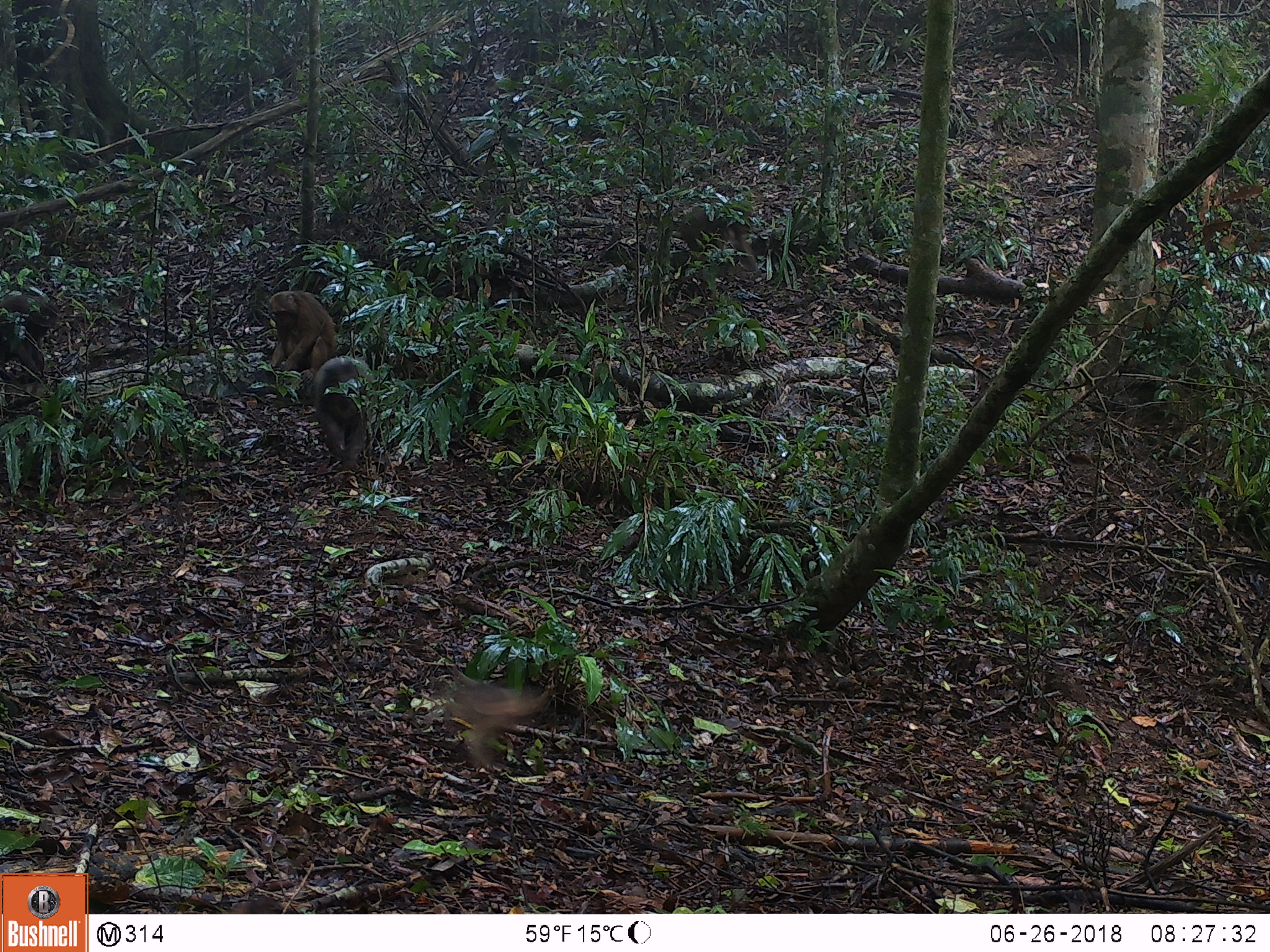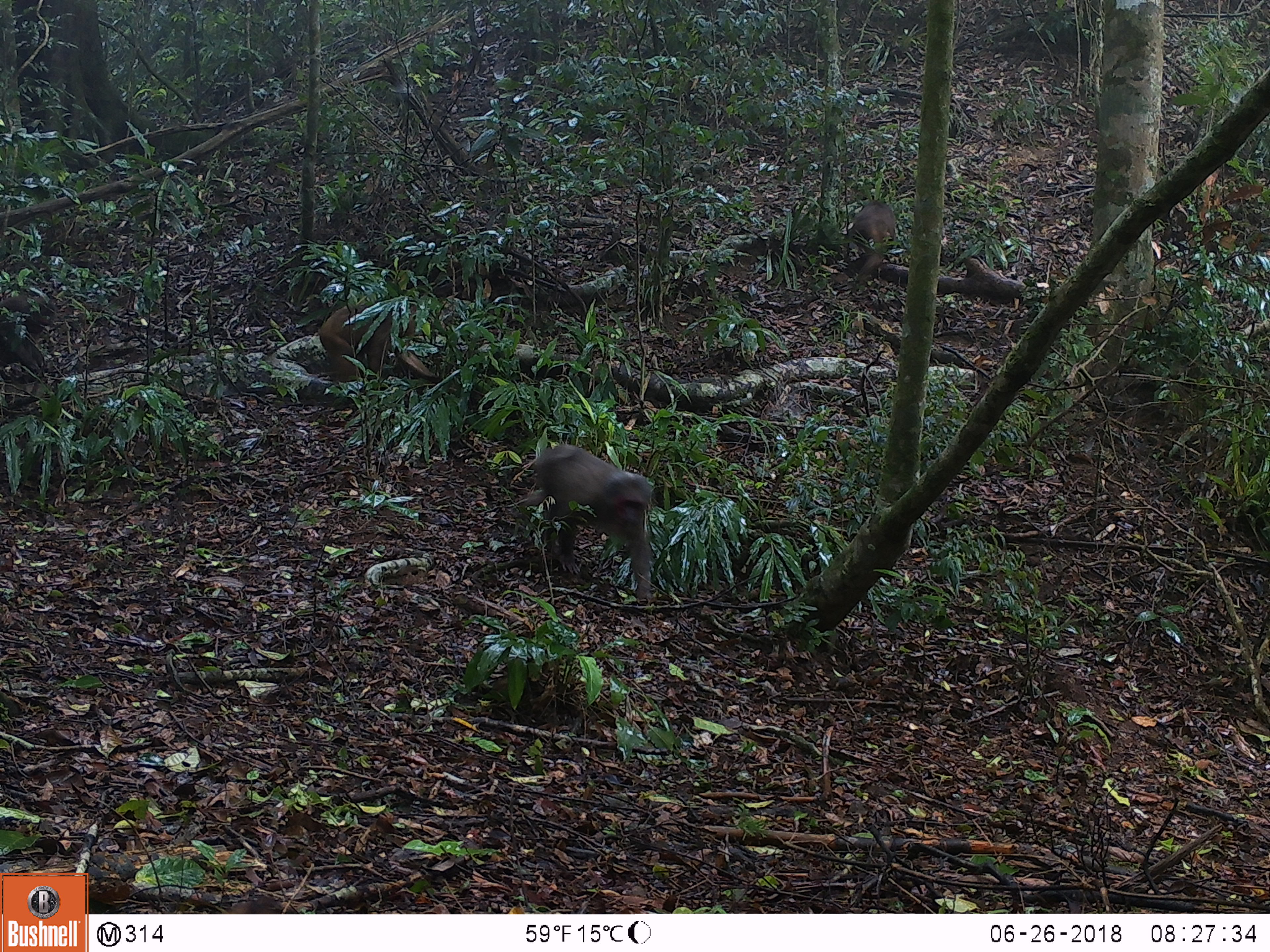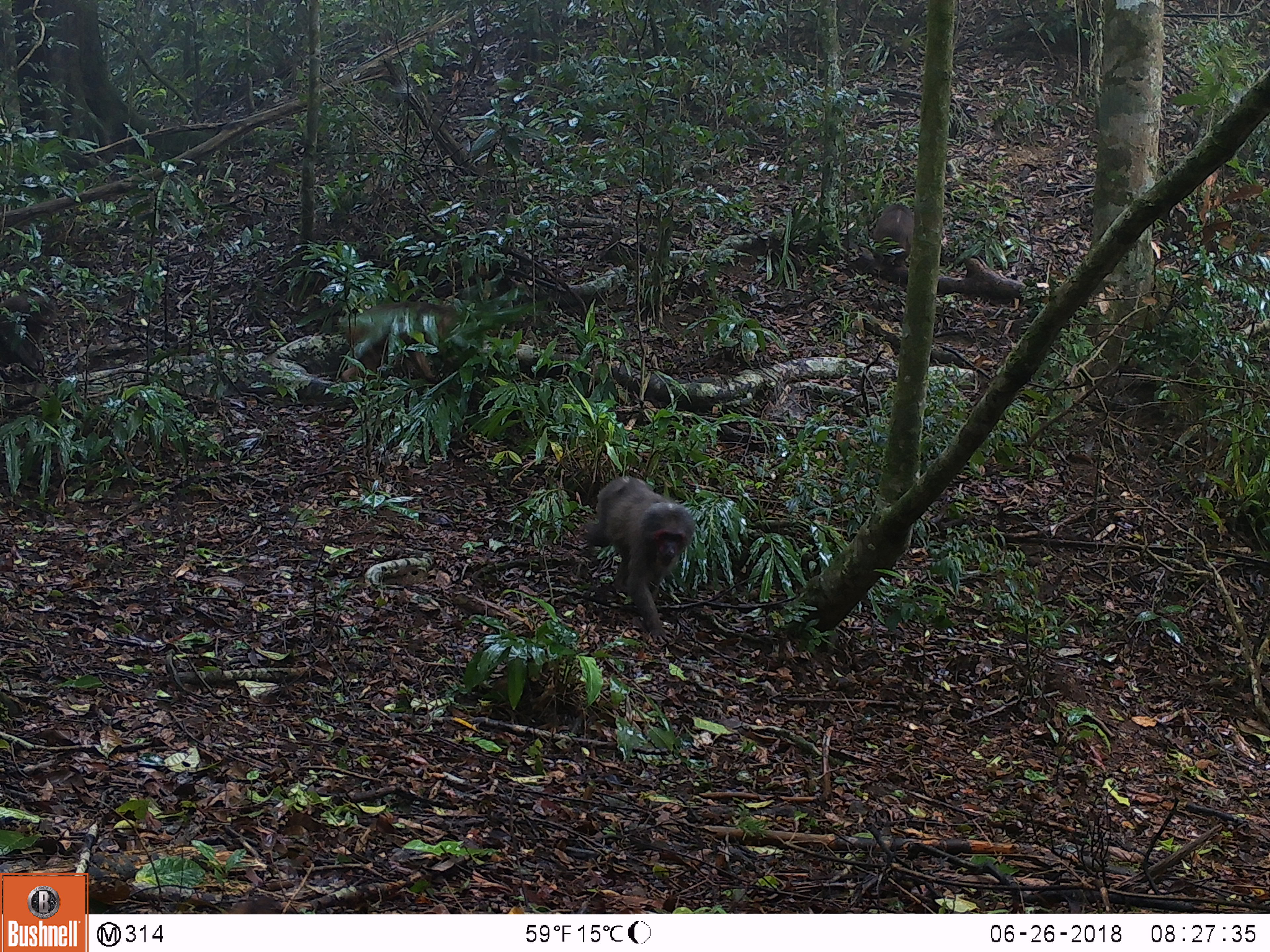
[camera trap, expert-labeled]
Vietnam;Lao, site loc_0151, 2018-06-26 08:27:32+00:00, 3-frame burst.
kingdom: Animalia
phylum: Chordata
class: Mammalia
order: Primates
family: Cercopithecidae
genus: Macaca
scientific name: Macaca arctoides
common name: stump-tailed macaque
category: stump tailed macaque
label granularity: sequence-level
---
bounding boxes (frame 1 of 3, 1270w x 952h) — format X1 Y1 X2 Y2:
stump tailed macaque: 436 674 551 766; 310 355 378 474; 669 202 767 279; 266 290 338 384; 0 294 61 387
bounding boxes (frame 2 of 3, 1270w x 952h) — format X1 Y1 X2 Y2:
stump tailed macaque: 510 443 656 602; 313 296 438 383; 0 294 58 384; 842 199 896 289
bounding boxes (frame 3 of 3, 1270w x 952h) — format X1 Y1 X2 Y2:
stump tailed macaque: 583 477 695 644; 336 301 463 382; 1 294 57 382; 870 204 915 270